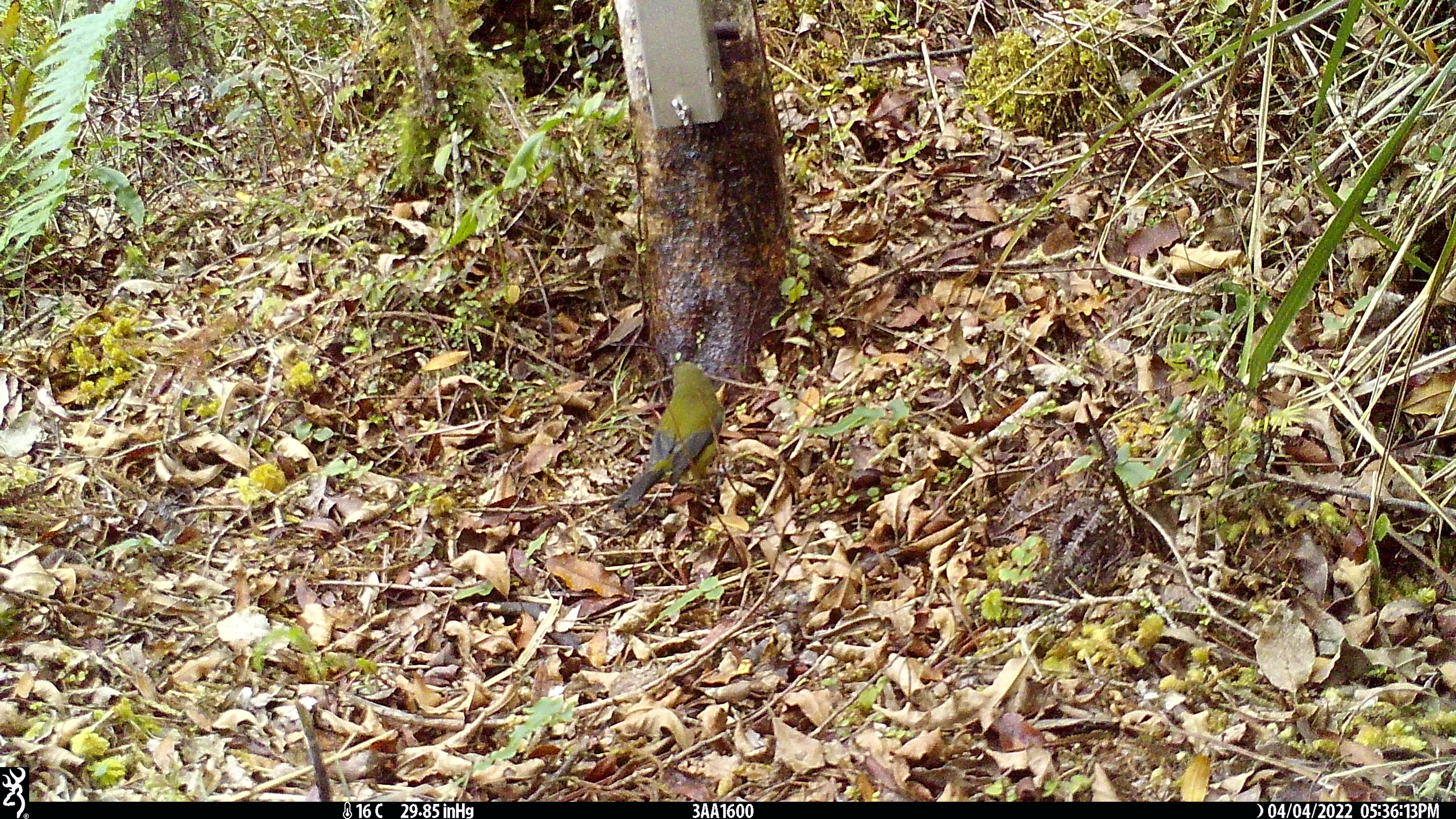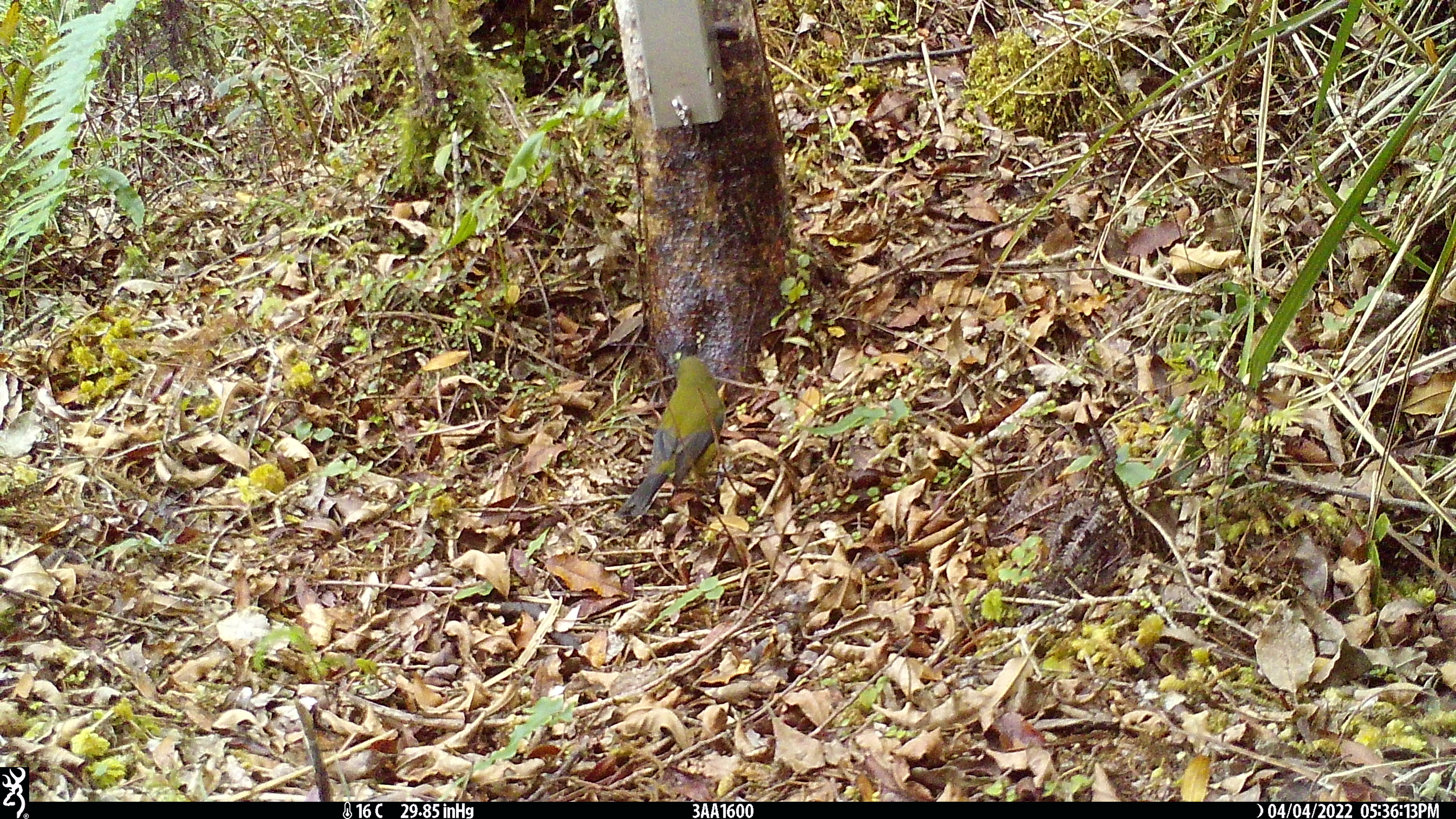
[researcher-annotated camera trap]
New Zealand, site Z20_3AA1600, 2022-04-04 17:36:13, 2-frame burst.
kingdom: Animalia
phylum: Chordata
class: Aves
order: Passeriformes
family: Meliphagidae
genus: Anthornis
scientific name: Anthornis melanura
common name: new zealand bellbird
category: bellbird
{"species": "bellbird (new zealand bellbird) (Anthornis melanura)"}